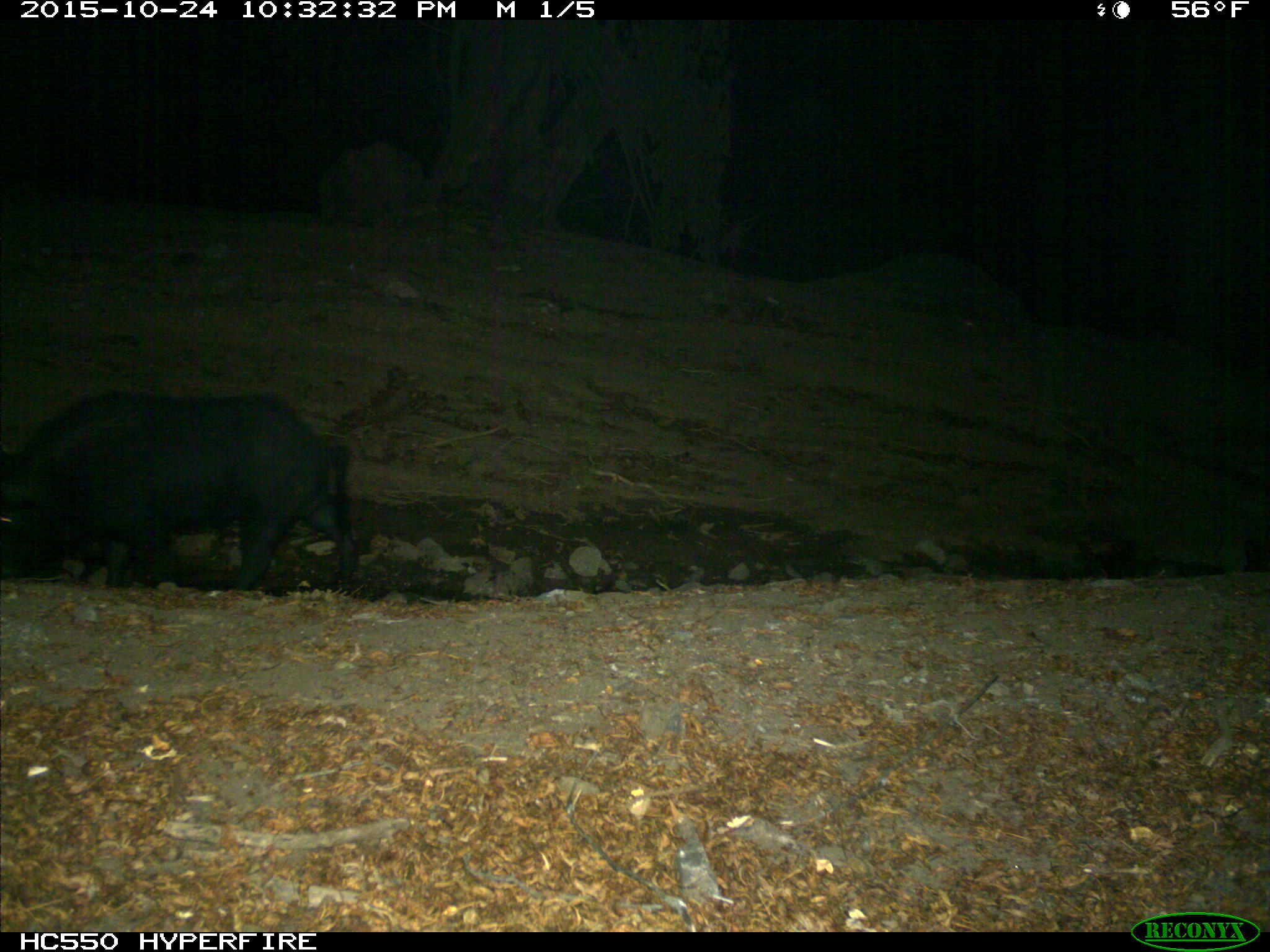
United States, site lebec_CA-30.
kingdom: Animalia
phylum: Chordata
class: Mammalia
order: Artiodactyla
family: Suidae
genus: Sus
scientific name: Sus scrofa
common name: wild boar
Sus scrofa (wild boar).